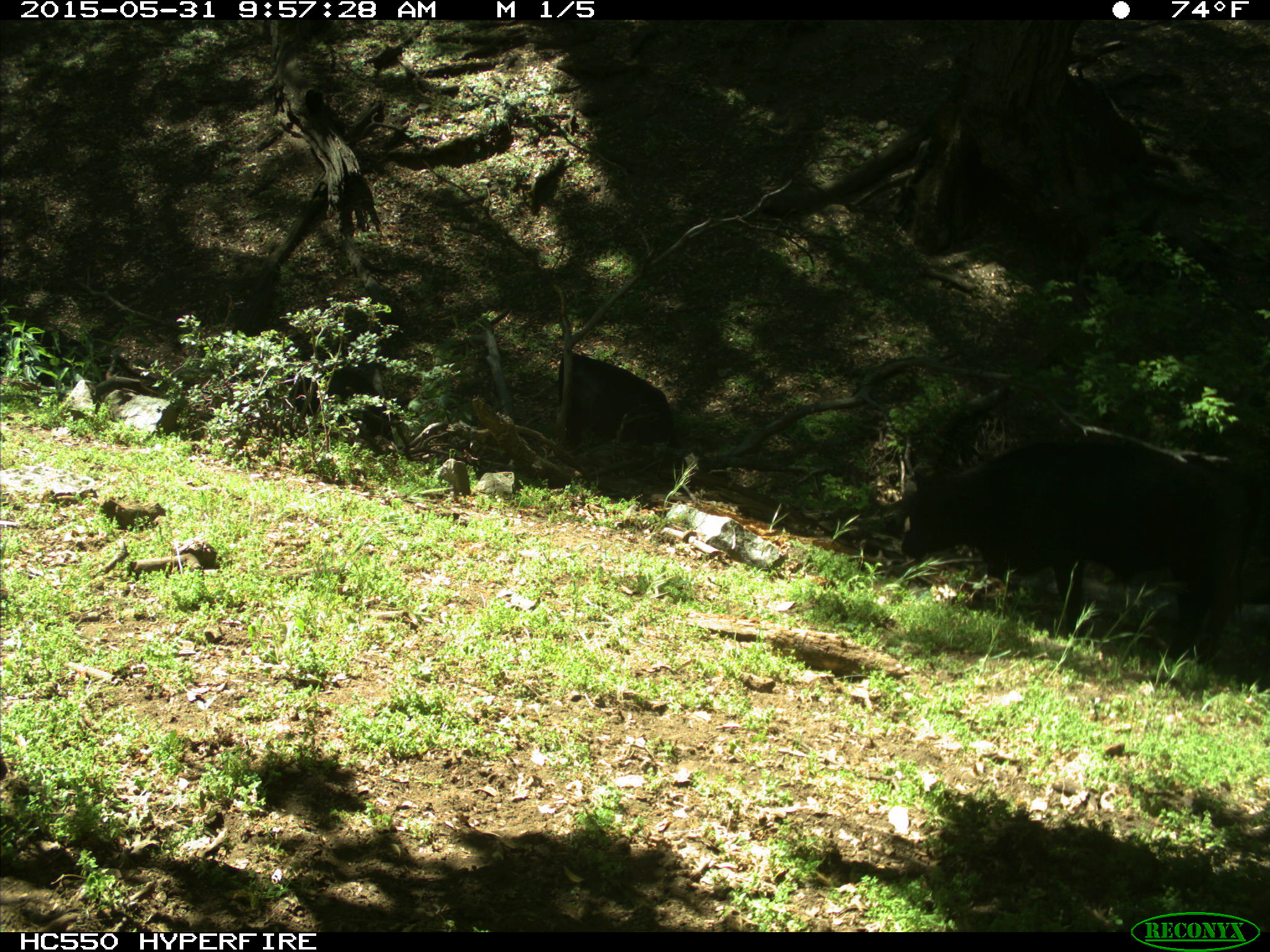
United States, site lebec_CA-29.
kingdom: Animalia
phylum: Chordata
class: Mammalia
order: Artiodactyla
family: Bovidae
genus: Bos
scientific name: Bos taurus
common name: domestic cow